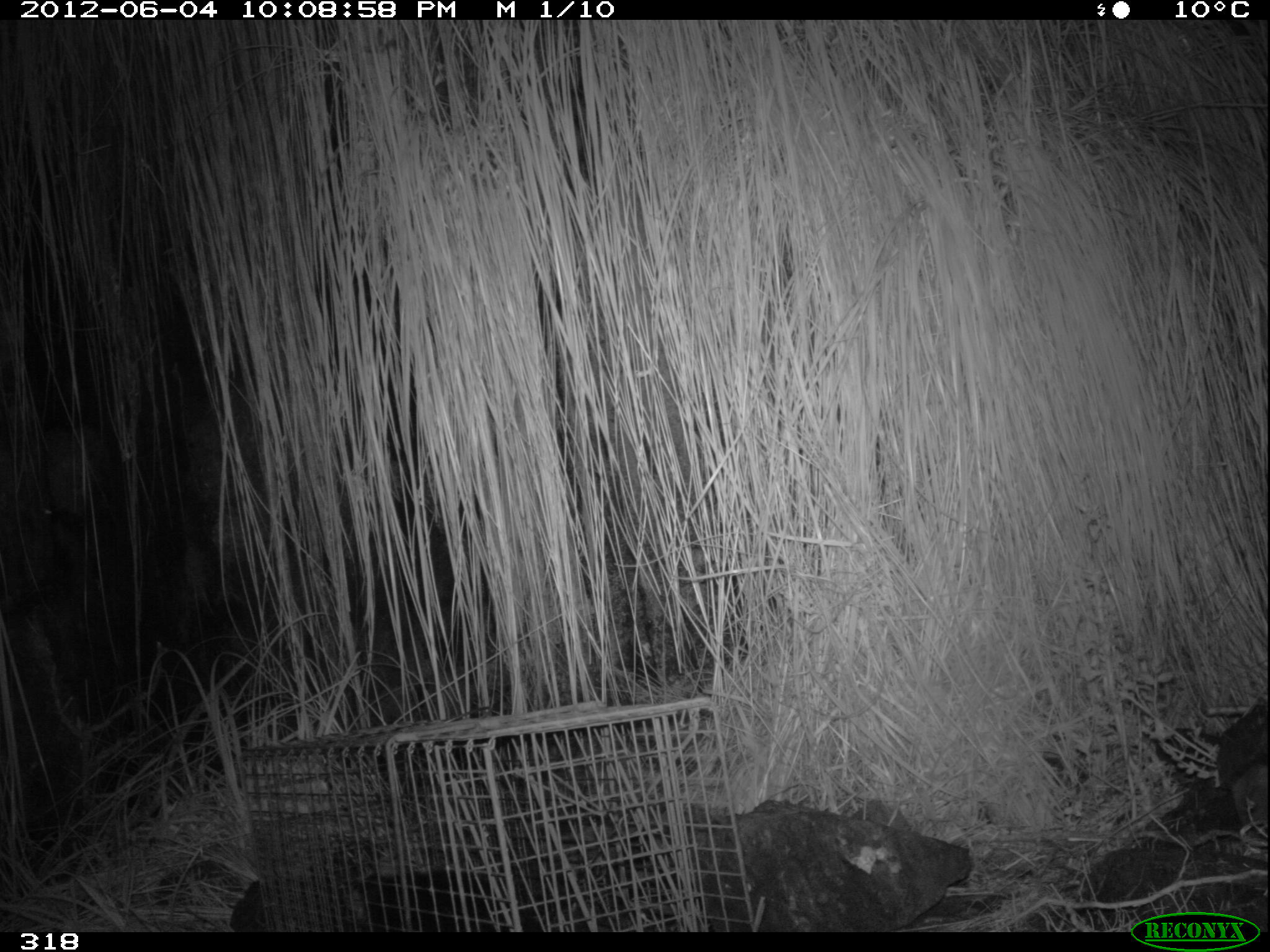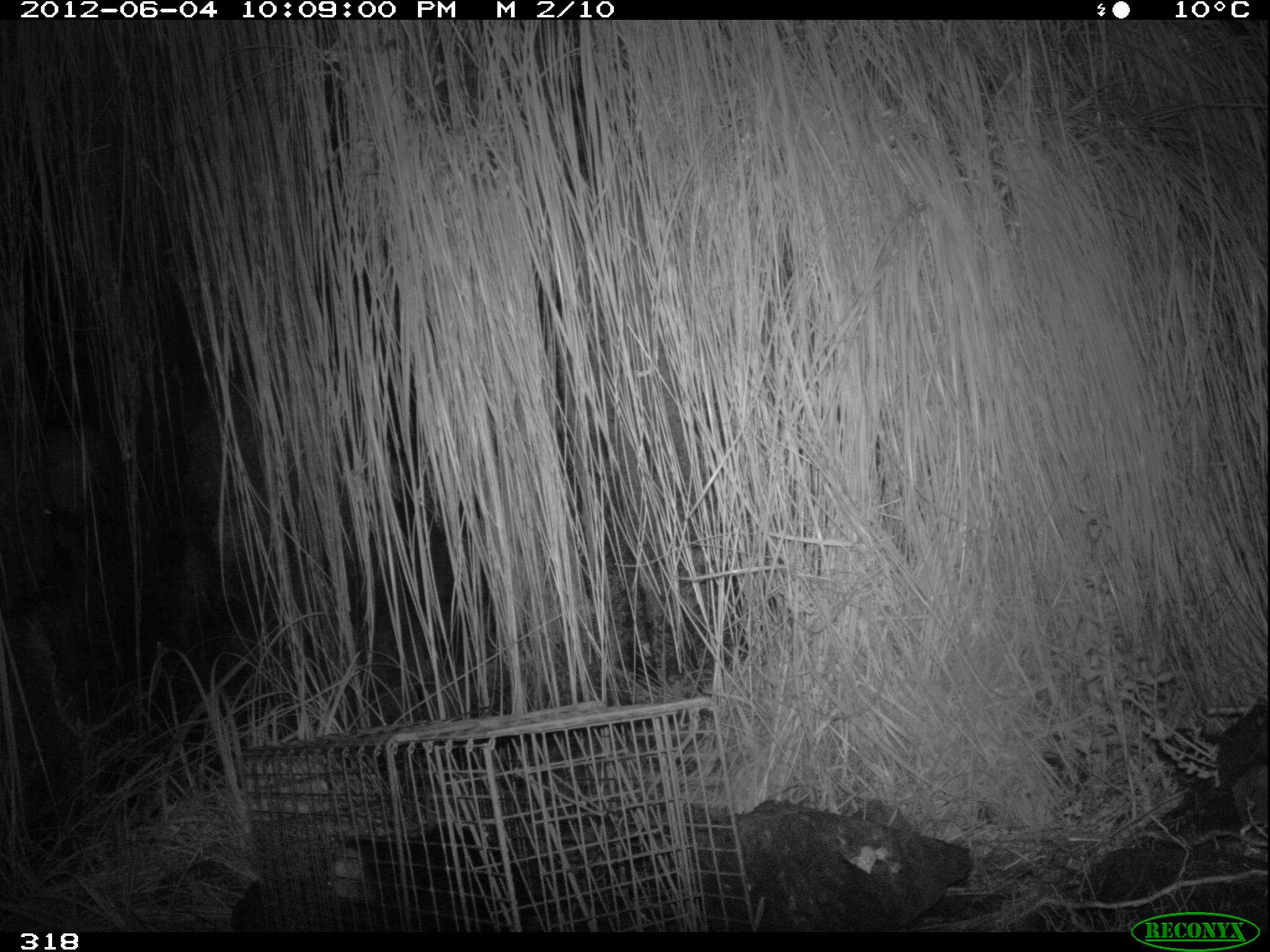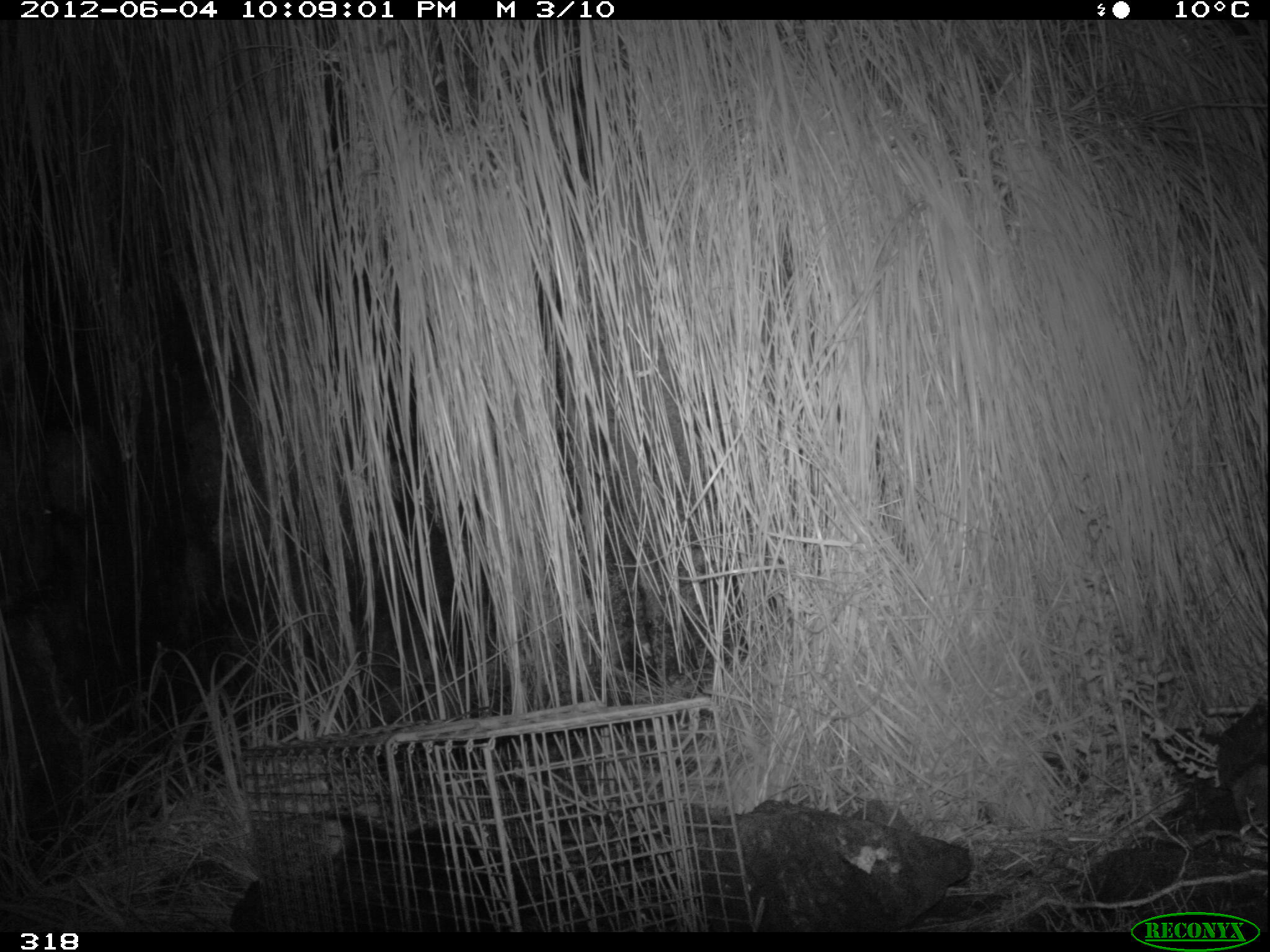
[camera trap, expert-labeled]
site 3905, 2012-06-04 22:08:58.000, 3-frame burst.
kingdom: Animalia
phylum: Chordata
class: Mammalia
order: Didelphimorphia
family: Didelphidae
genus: Didelphis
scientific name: Didelphis pernigra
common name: andean white-eared opossum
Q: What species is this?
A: Didelphis pernigra (andean white-eared opossum).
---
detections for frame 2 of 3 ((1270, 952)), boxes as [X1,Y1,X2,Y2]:
didelphis pernigra: [326,819,533,933]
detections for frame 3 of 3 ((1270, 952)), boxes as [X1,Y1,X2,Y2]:
didelphis pernigra: [301,802,539,934]